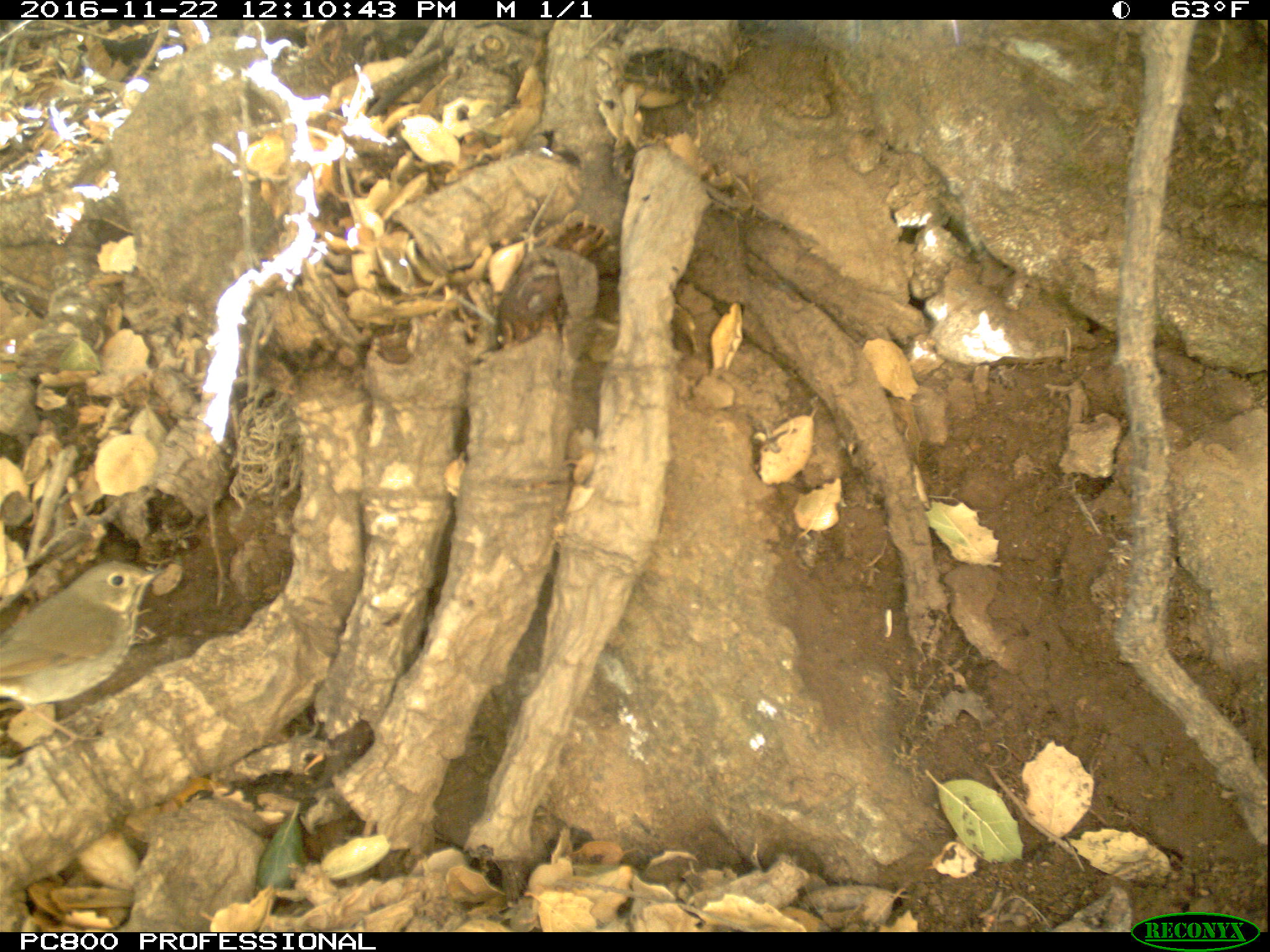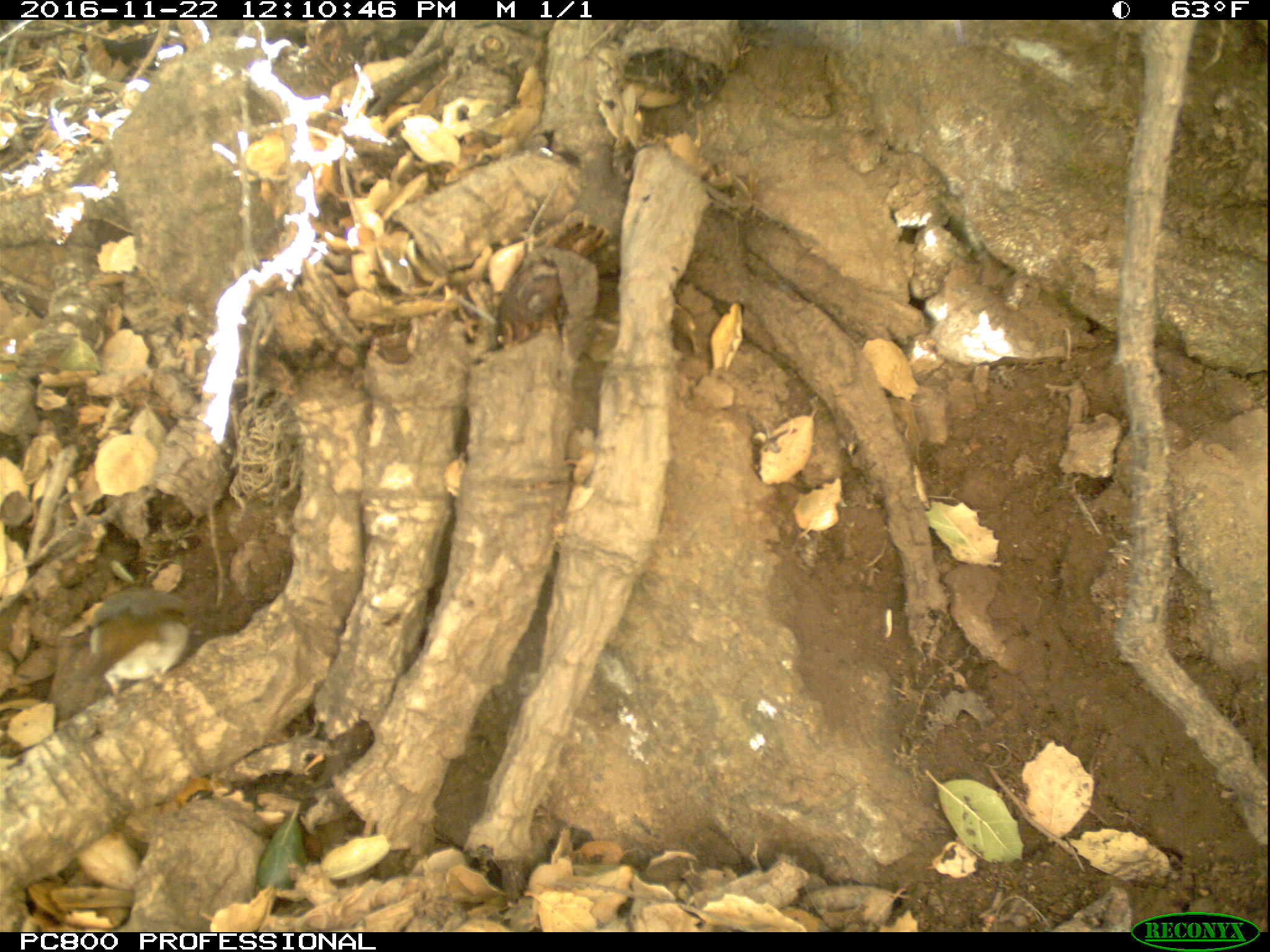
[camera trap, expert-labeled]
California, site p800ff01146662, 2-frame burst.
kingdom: Animalia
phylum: Chordata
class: Aves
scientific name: Aves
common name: bird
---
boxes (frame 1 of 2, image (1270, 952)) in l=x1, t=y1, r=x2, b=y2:
bird: l=0, t=562, r=165, b=749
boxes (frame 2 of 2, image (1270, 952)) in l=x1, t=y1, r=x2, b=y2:
bird: l=86, t=581, r=190, b=695